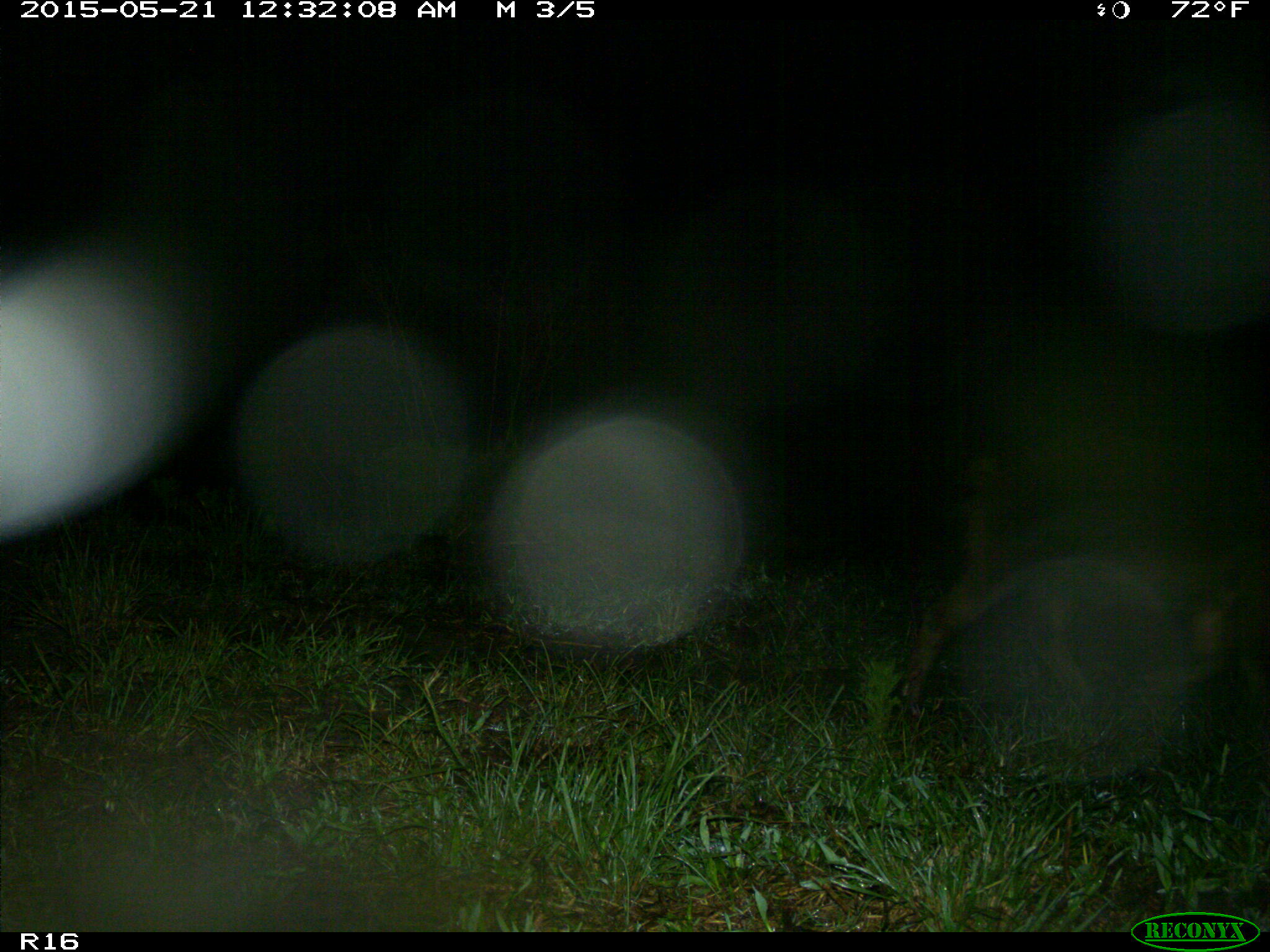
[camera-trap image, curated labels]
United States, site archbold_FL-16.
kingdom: Animalia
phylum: Chordata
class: Mammalia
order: Artiodactyla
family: Suidae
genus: Sus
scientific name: Sus scrofa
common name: wild boar